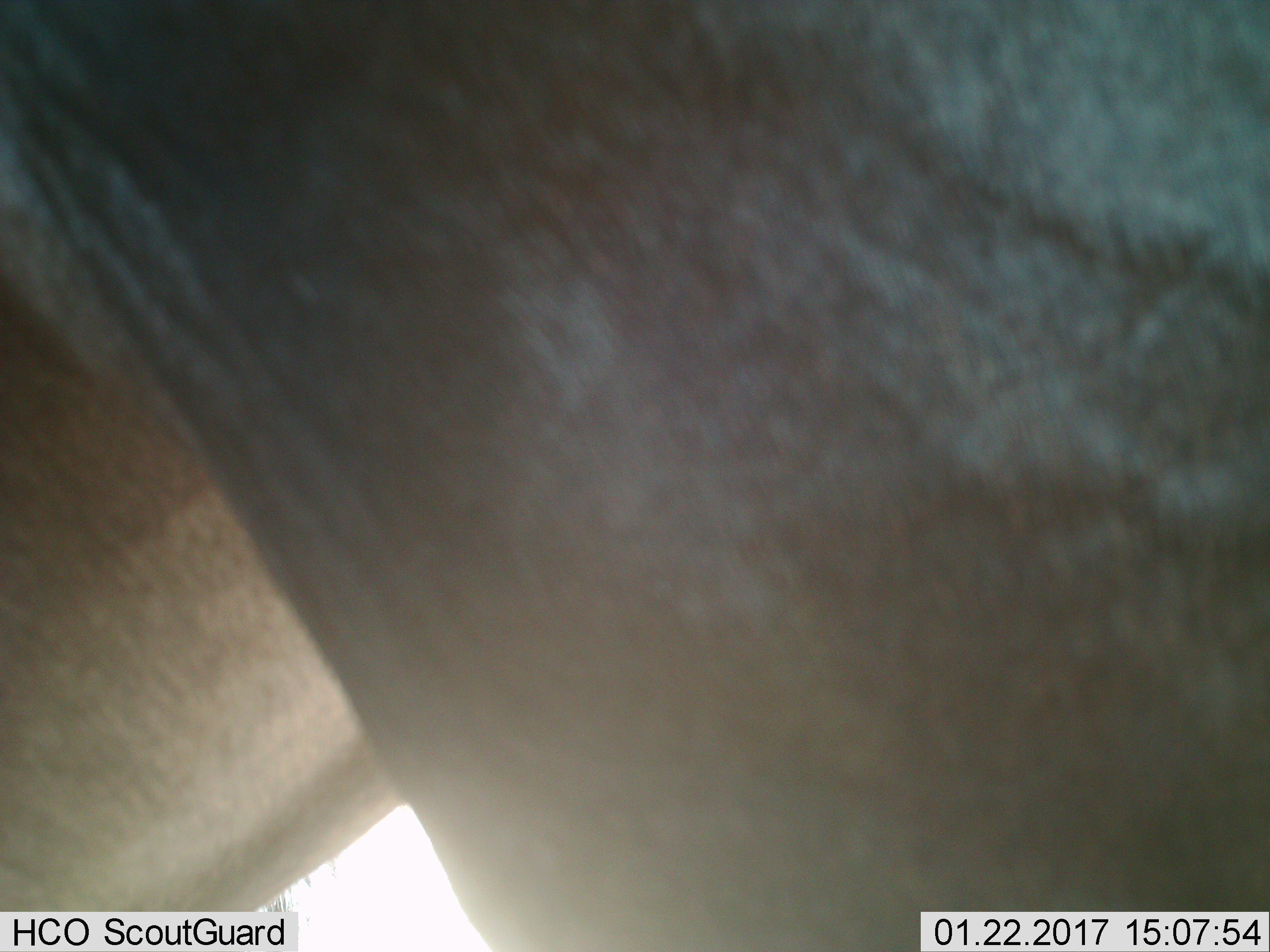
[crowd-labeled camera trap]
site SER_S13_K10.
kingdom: Animalia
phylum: Chordata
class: Mammalia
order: Artiodactyla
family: Bovidae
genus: Connochaetes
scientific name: Connochaetes taurinus taurinus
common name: blue wildebeest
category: wildebeestblue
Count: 1.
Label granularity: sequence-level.